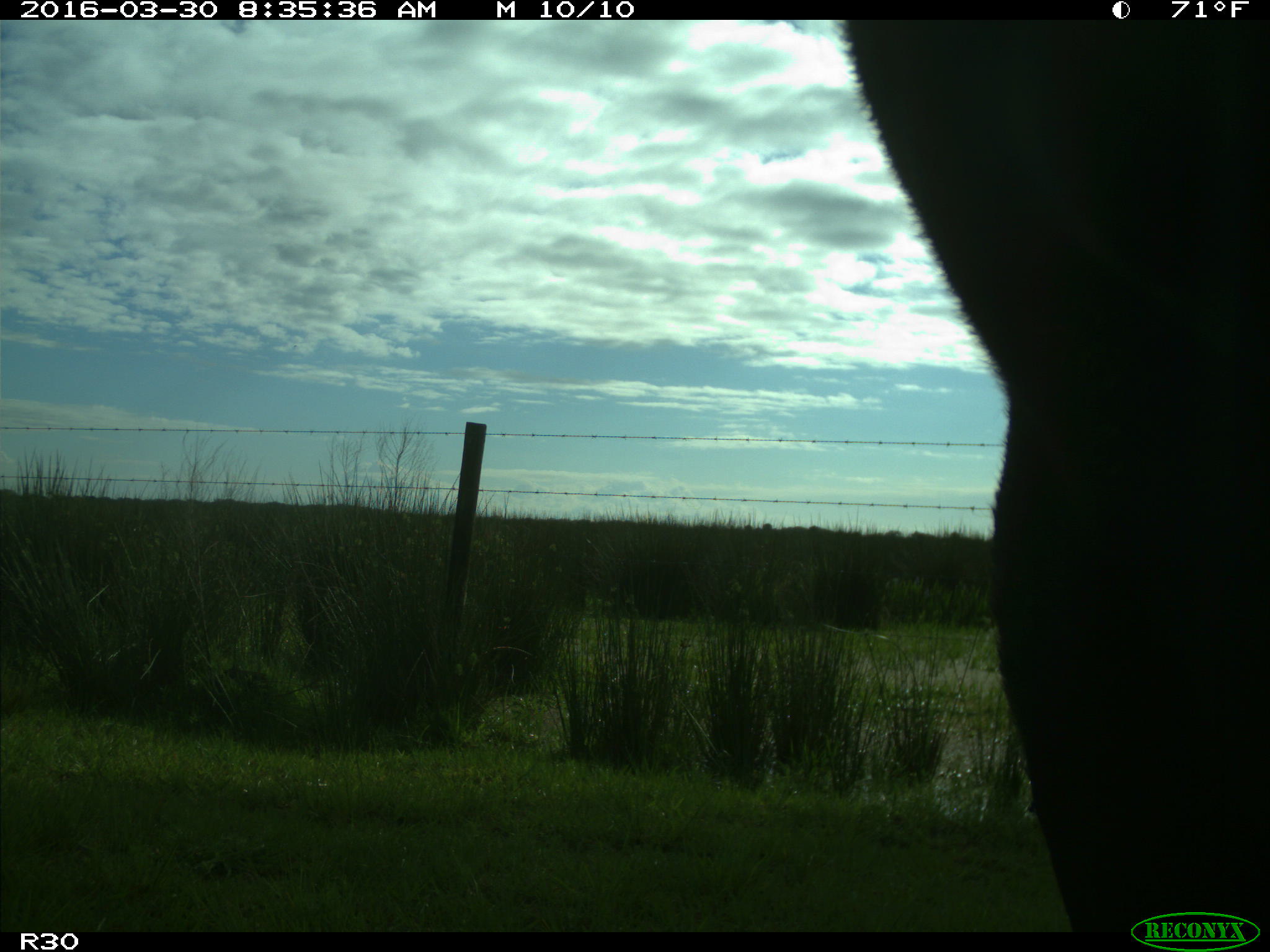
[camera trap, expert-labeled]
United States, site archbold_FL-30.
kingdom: Animalia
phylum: Chordata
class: Mammalia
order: Artiodactyla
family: Bovidae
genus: Bos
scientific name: Bos taurus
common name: domestic cow